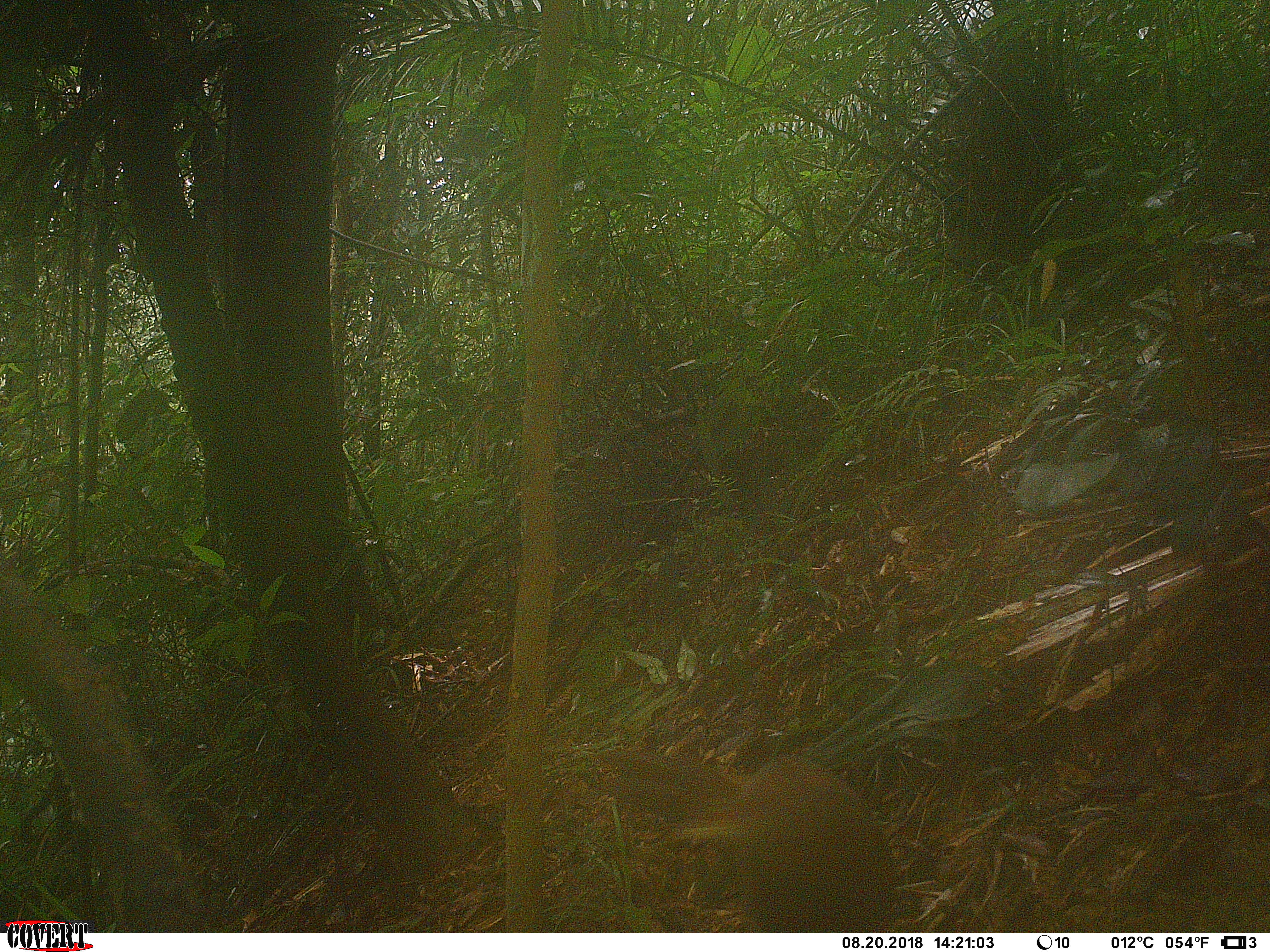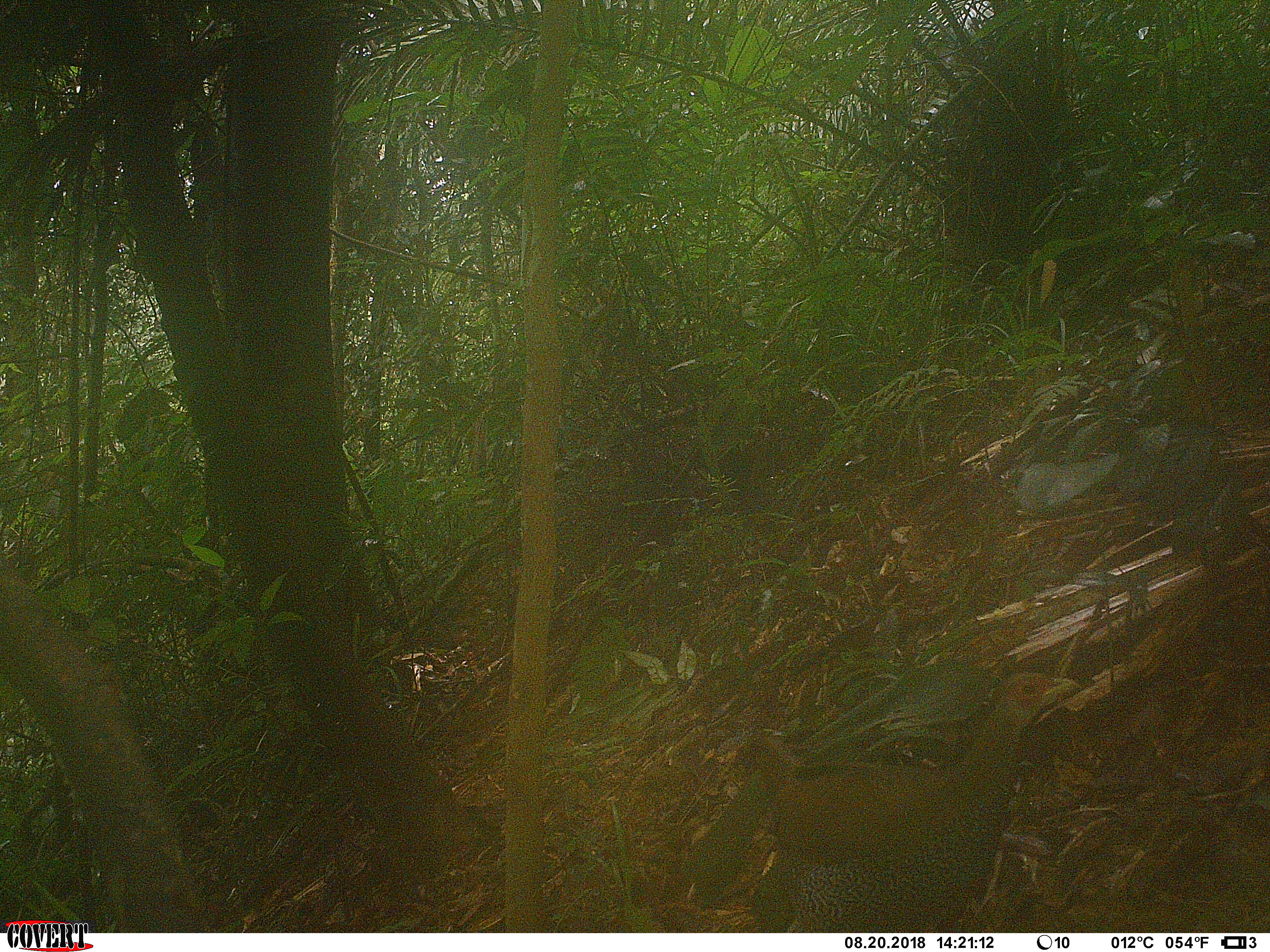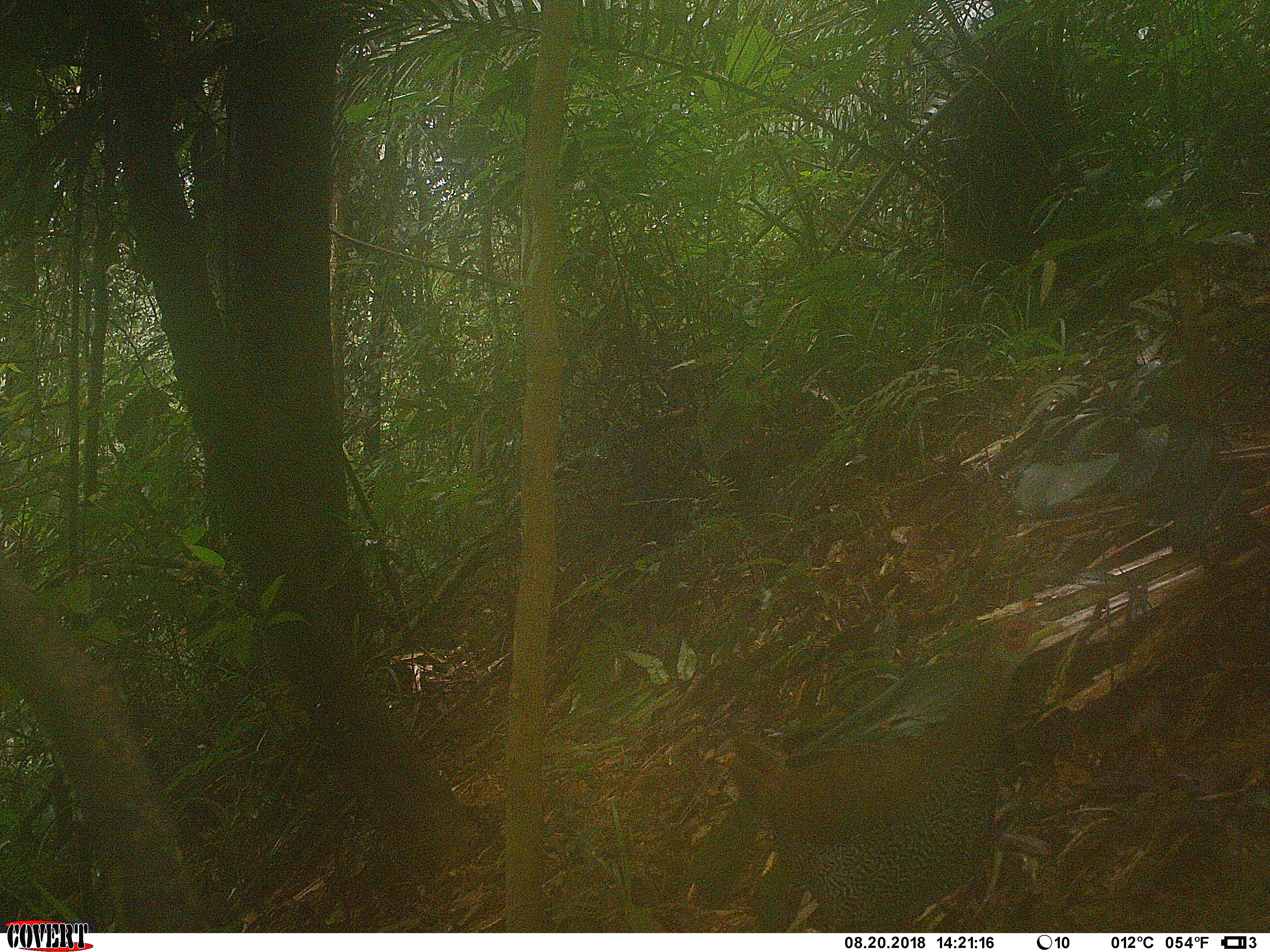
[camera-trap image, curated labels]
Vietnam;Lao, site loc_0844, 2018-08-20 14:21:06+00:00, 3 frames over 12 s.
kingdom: Animalia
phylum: Chordata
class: Aves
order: Galliformes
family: Phasianidae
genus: Lophura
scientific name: Lophura nycthemera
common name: silver pheasant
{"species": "silver pheasant (Lophura nycthemera)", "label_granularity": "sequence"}